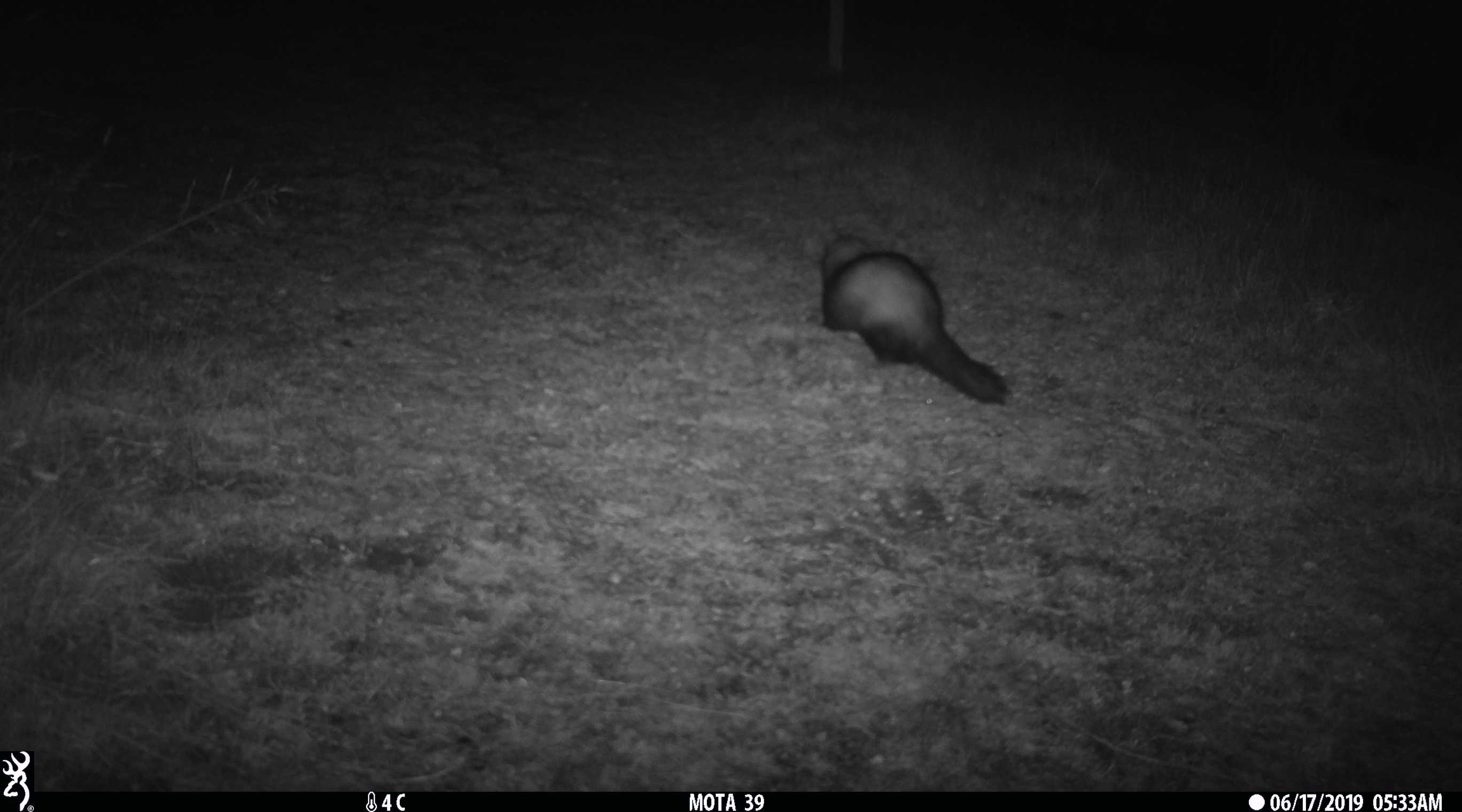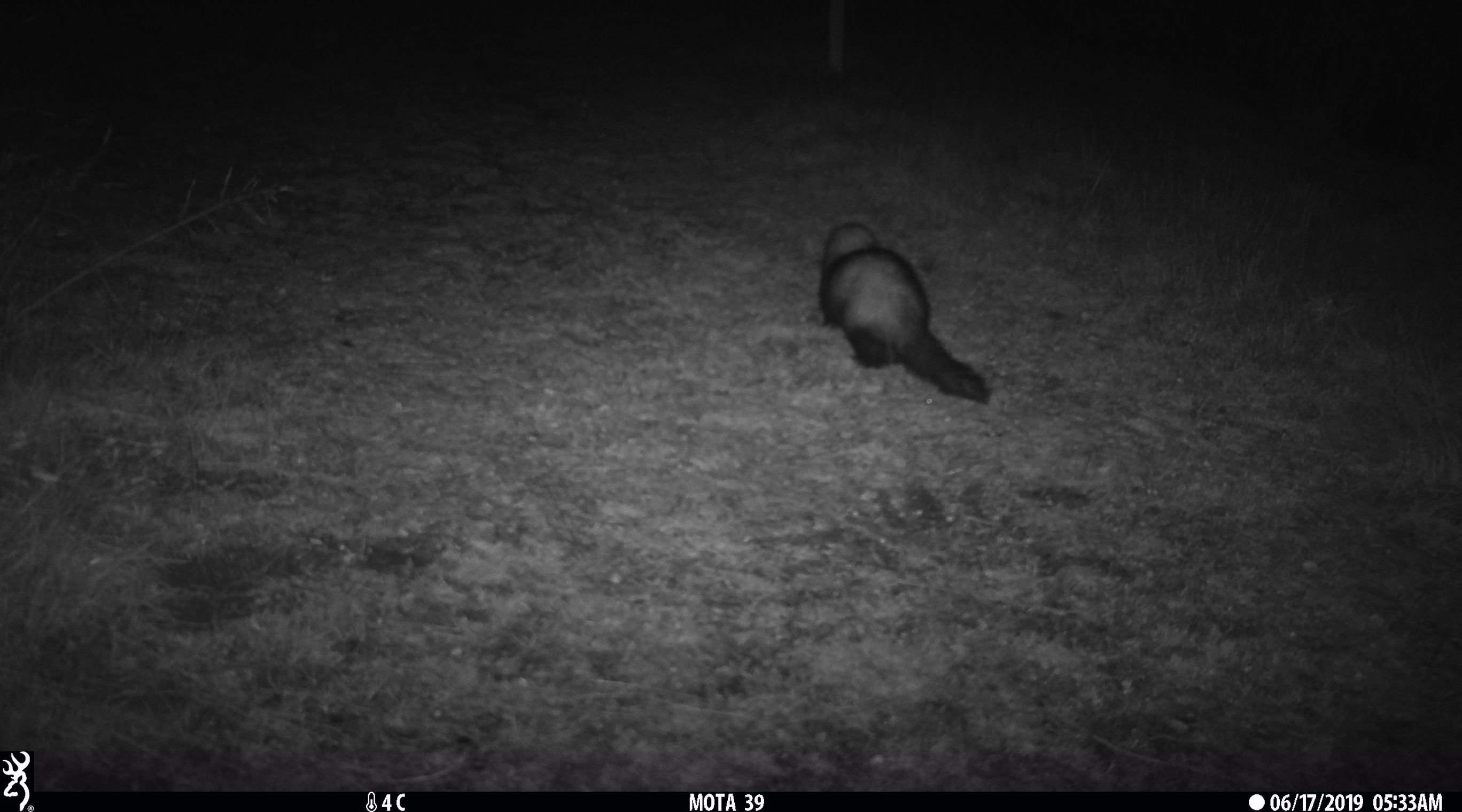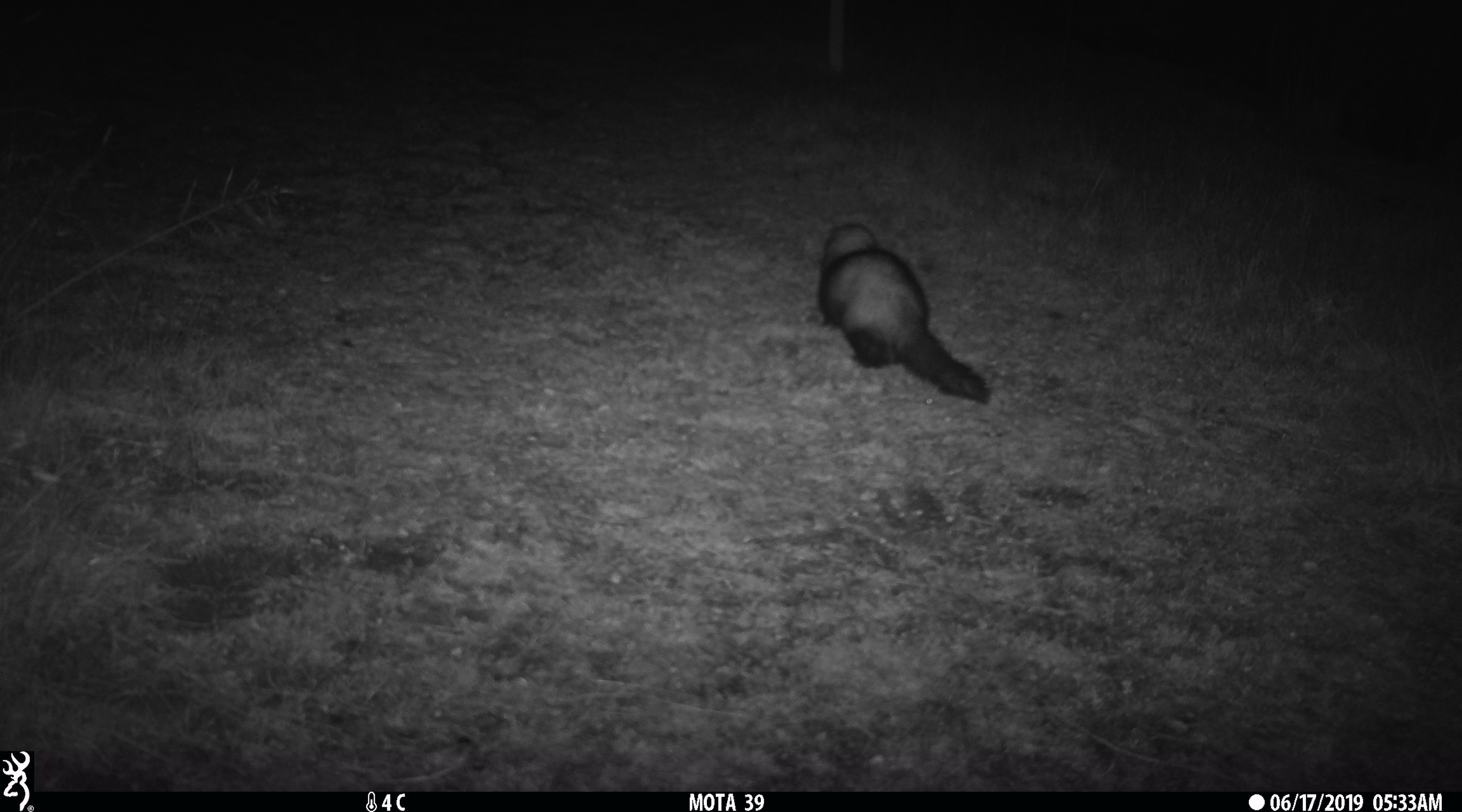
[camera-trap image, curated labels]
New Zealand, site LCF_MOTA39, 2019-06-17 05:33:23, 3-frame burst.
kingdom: Animalia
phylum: Chordata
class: Mammalia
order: Carnivora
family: Mustelidae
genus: Mustela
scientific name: Mustela furo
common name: ferret